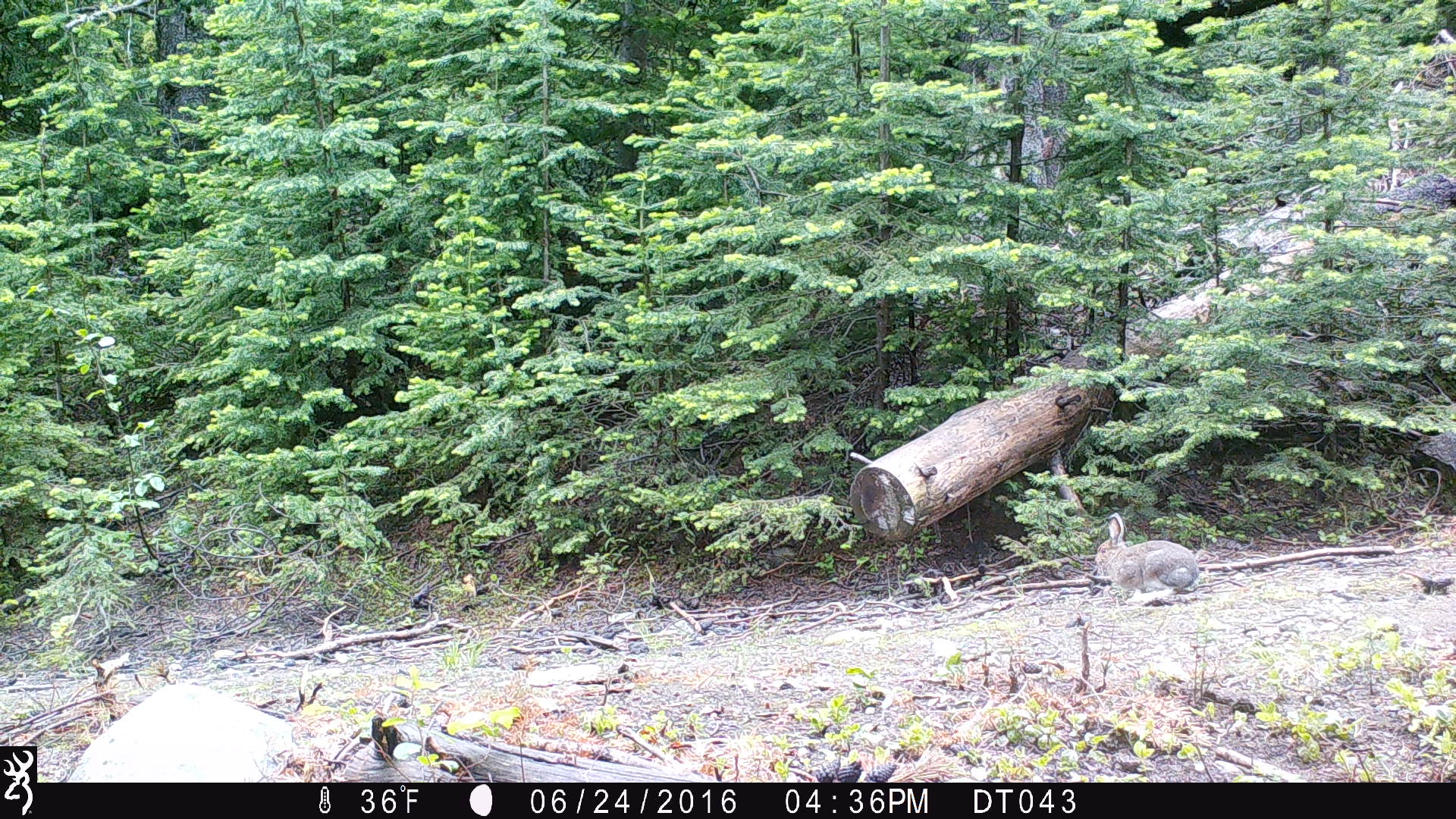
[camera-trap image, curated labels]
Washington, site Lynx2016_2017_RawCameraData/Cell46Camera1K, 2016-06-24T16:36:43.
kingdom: Animalia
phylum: Chordata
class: Mammalia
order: Lagomorpha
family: Leporidae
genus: Lepus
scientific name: Lepus americanus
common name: snowshoe hare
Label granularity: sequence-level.